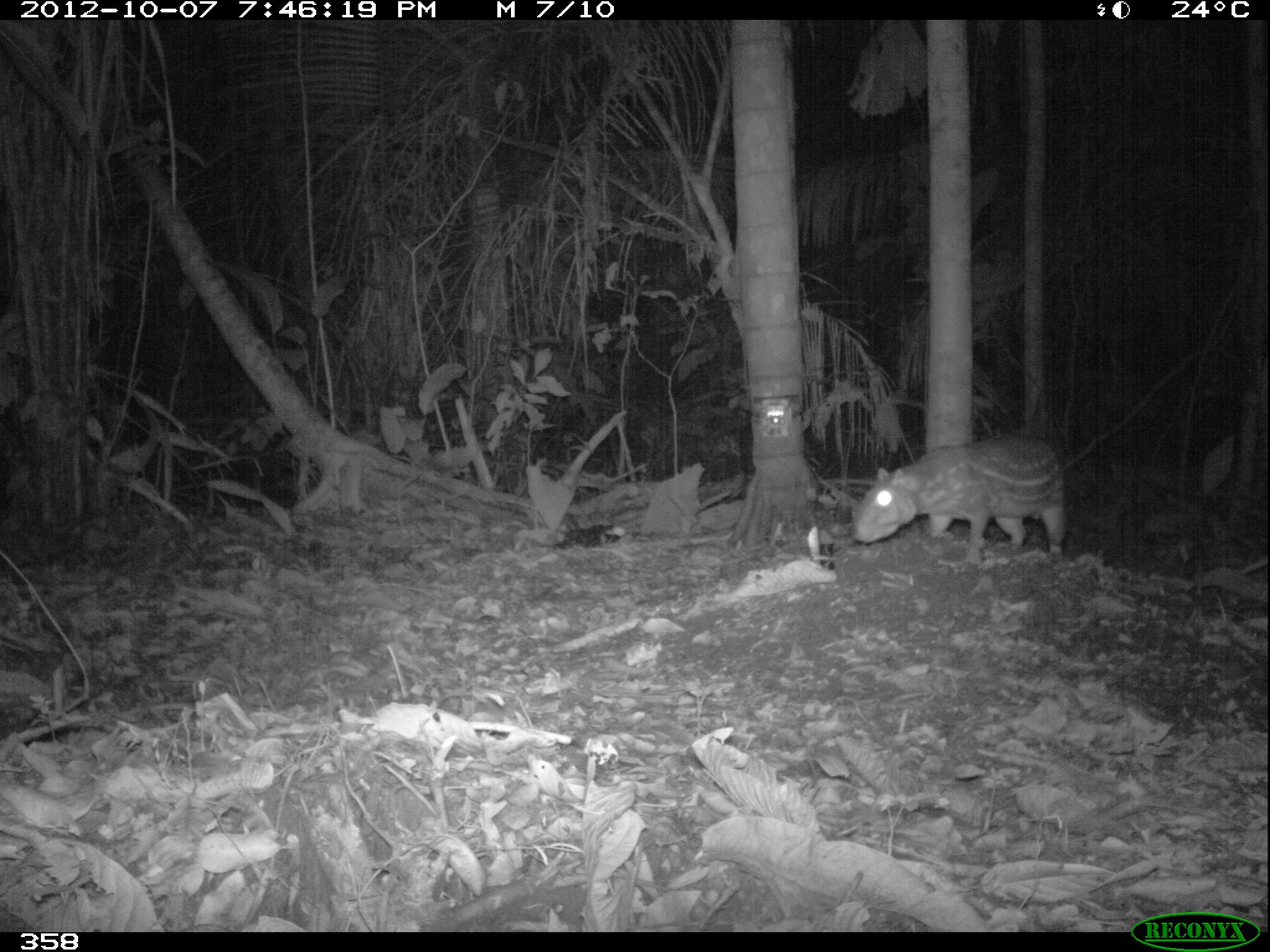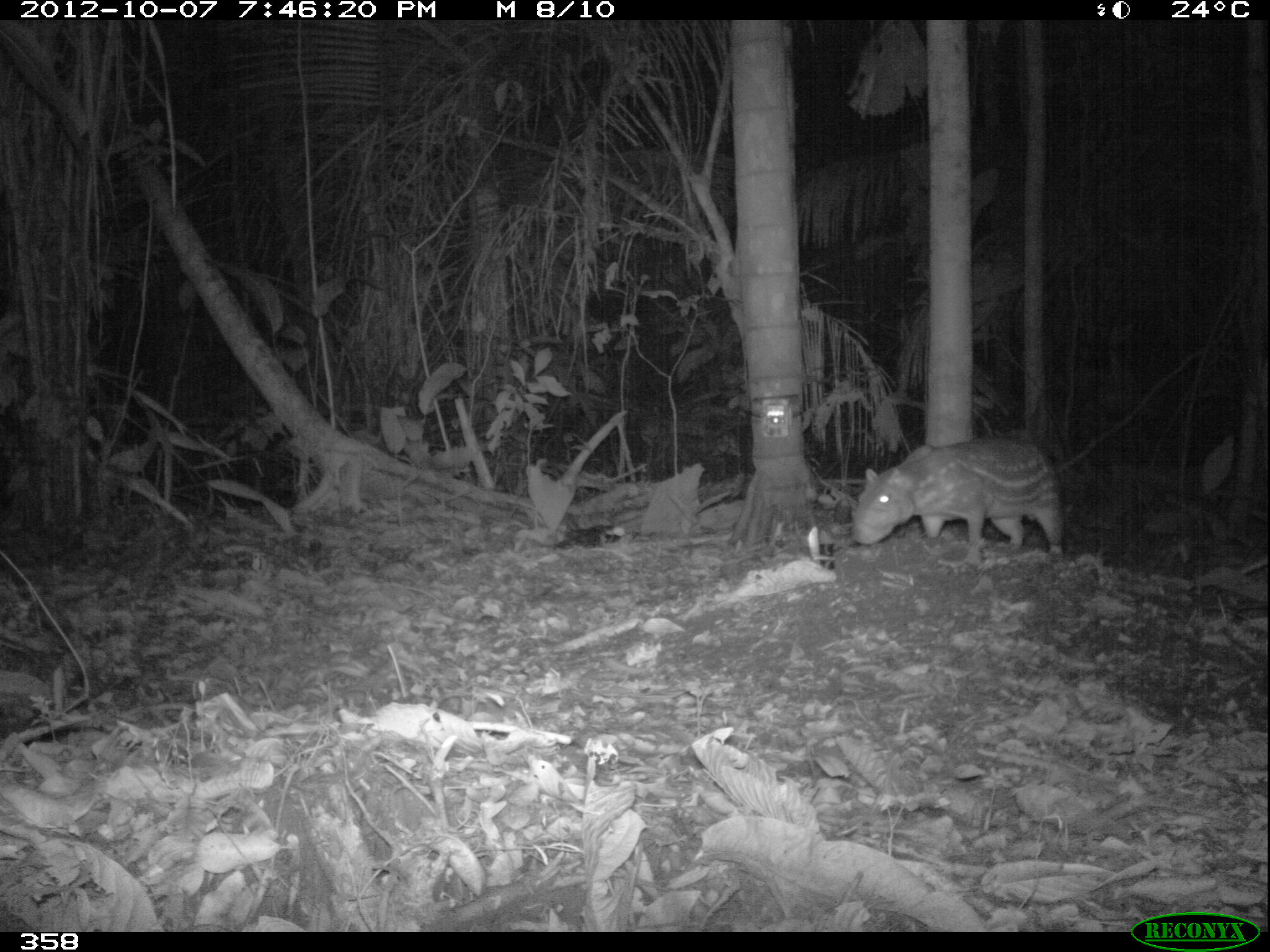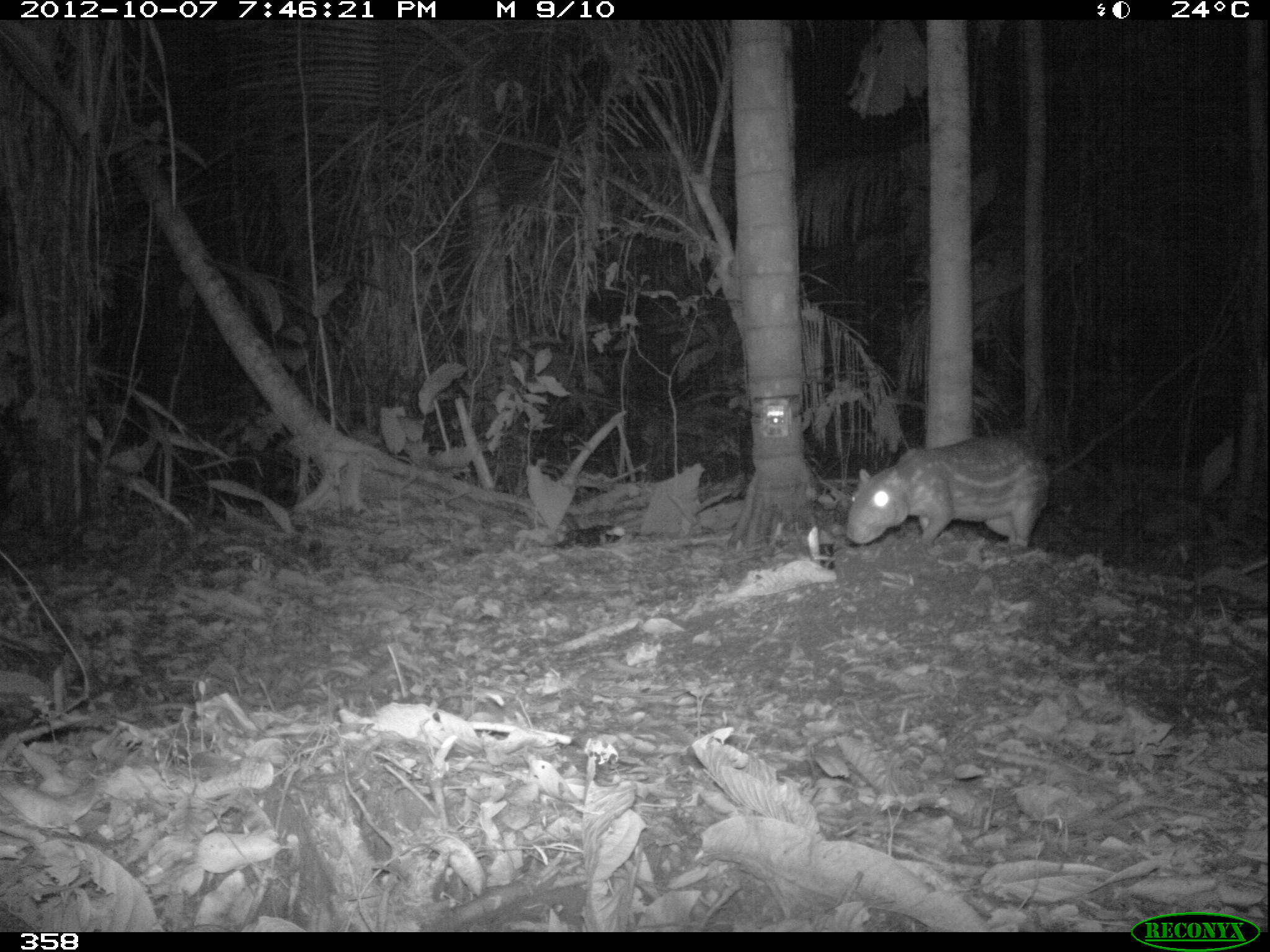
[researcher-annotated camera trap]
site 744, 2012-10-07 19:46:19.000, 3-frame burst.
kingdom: Animalia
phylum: Chordata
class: Mammalia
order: Rodentia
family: Cuniculidae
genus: Cuniculus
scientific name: Cuniculus paca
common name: spotted paca